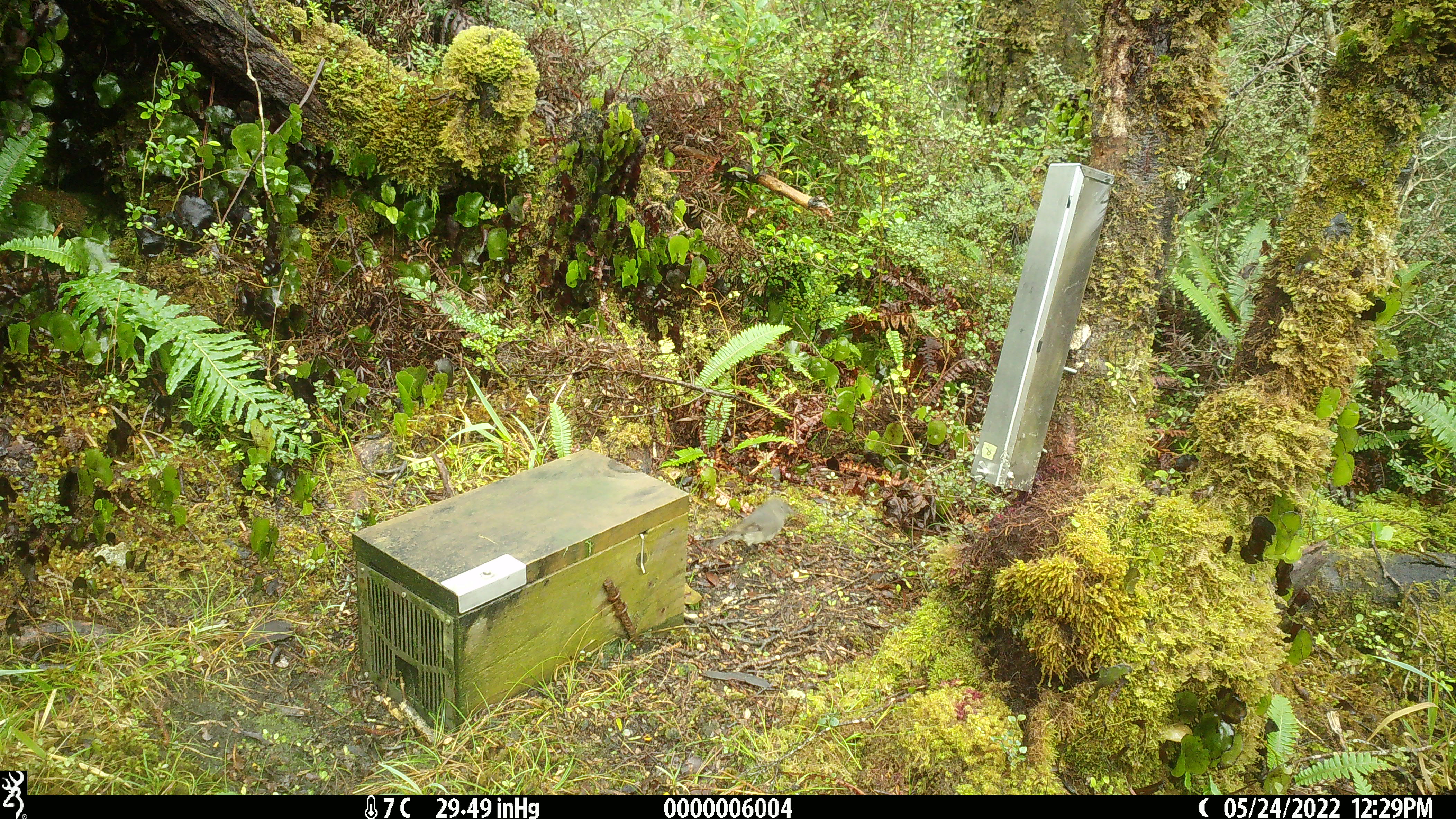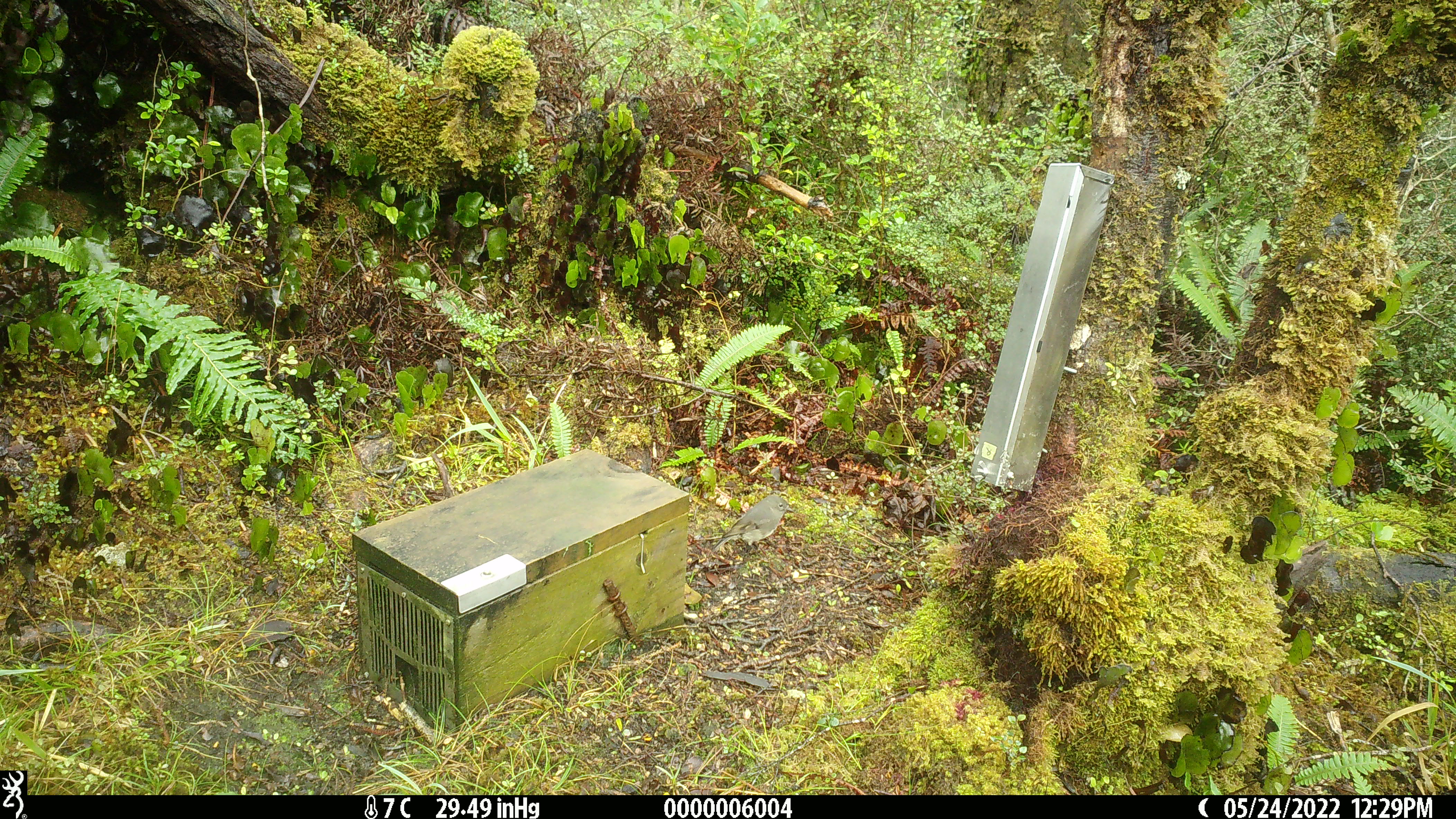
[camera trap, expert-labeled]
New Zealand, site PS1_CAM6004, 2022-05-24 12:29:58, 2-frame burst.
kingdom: Animalia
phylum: Chordata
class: Aves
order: Passeriformes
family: Petroicidae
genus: Petroica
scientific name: Petroica australis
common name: new zealand robin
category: robin